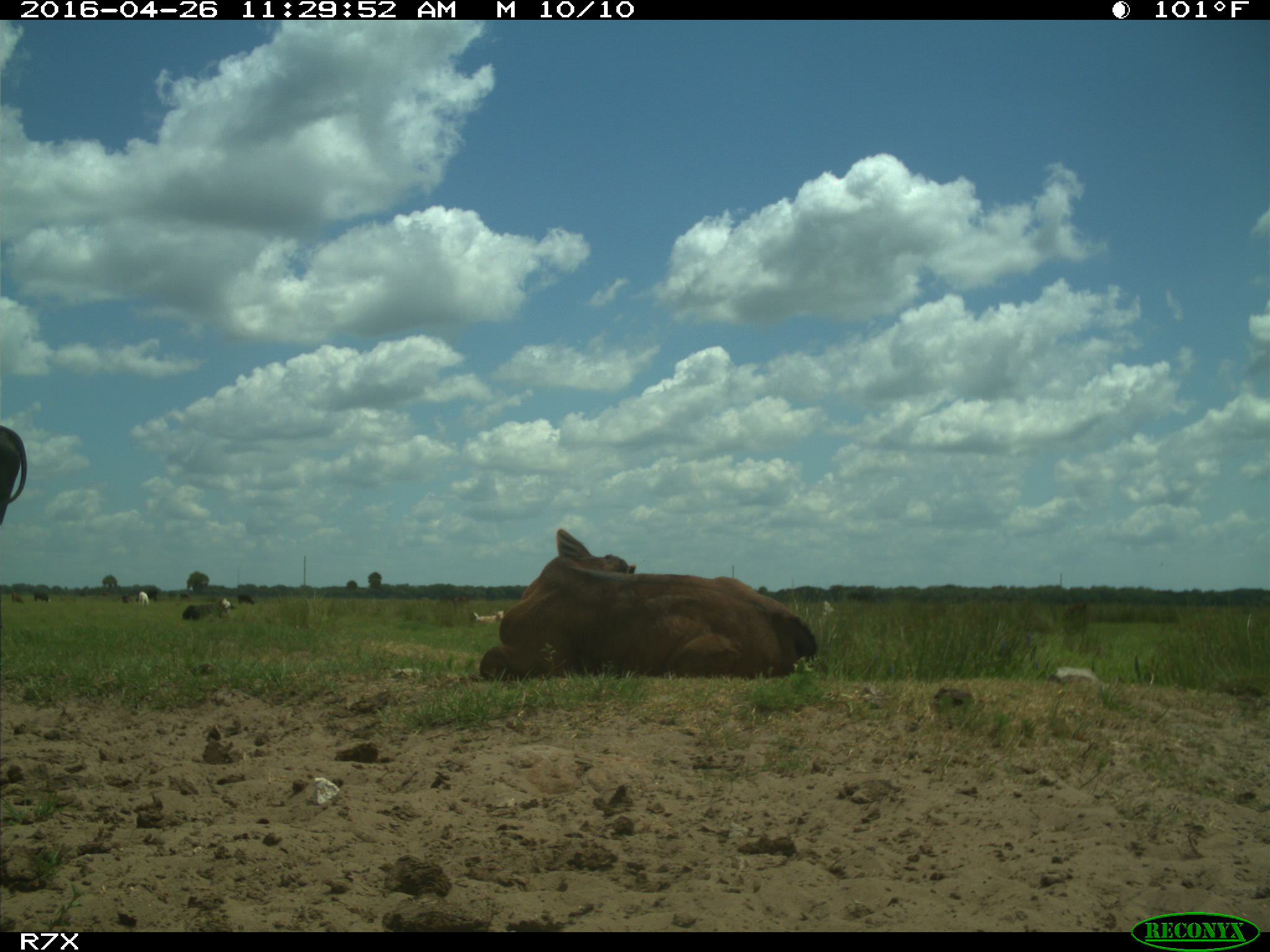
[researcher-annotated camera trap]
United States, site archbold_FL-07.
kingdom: Animalia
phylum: Chordata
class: Mammalia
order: Artiodactyla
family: Bovidae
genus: Bos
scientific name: Bos taurus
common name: domestic cow